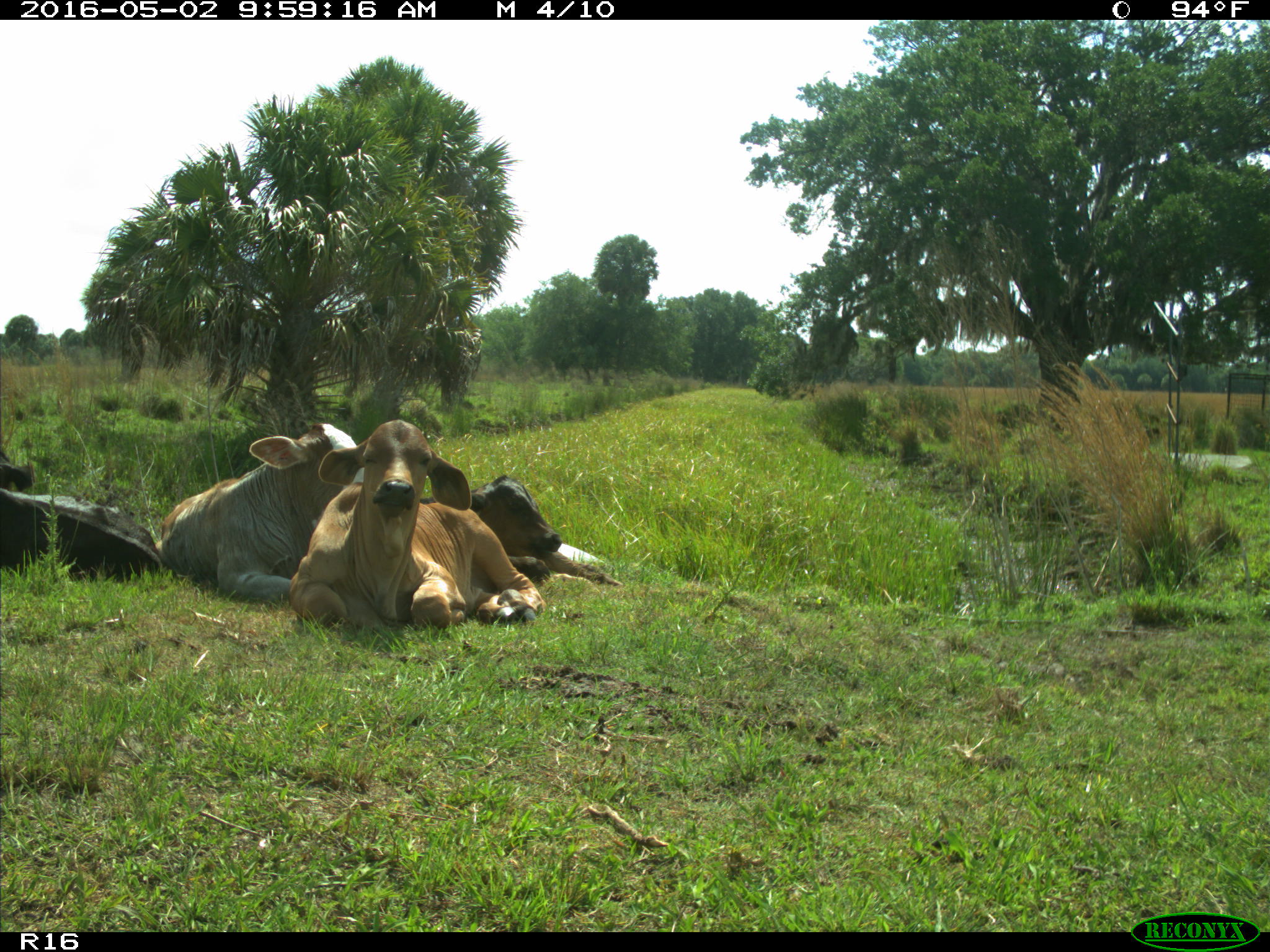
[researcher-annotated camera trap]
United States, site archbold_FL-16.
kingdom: Animalia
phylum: Chordata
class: Mammalia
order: Artiodactyla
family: Bovidae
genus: Bos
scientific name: Bos taurus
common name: domestic cow